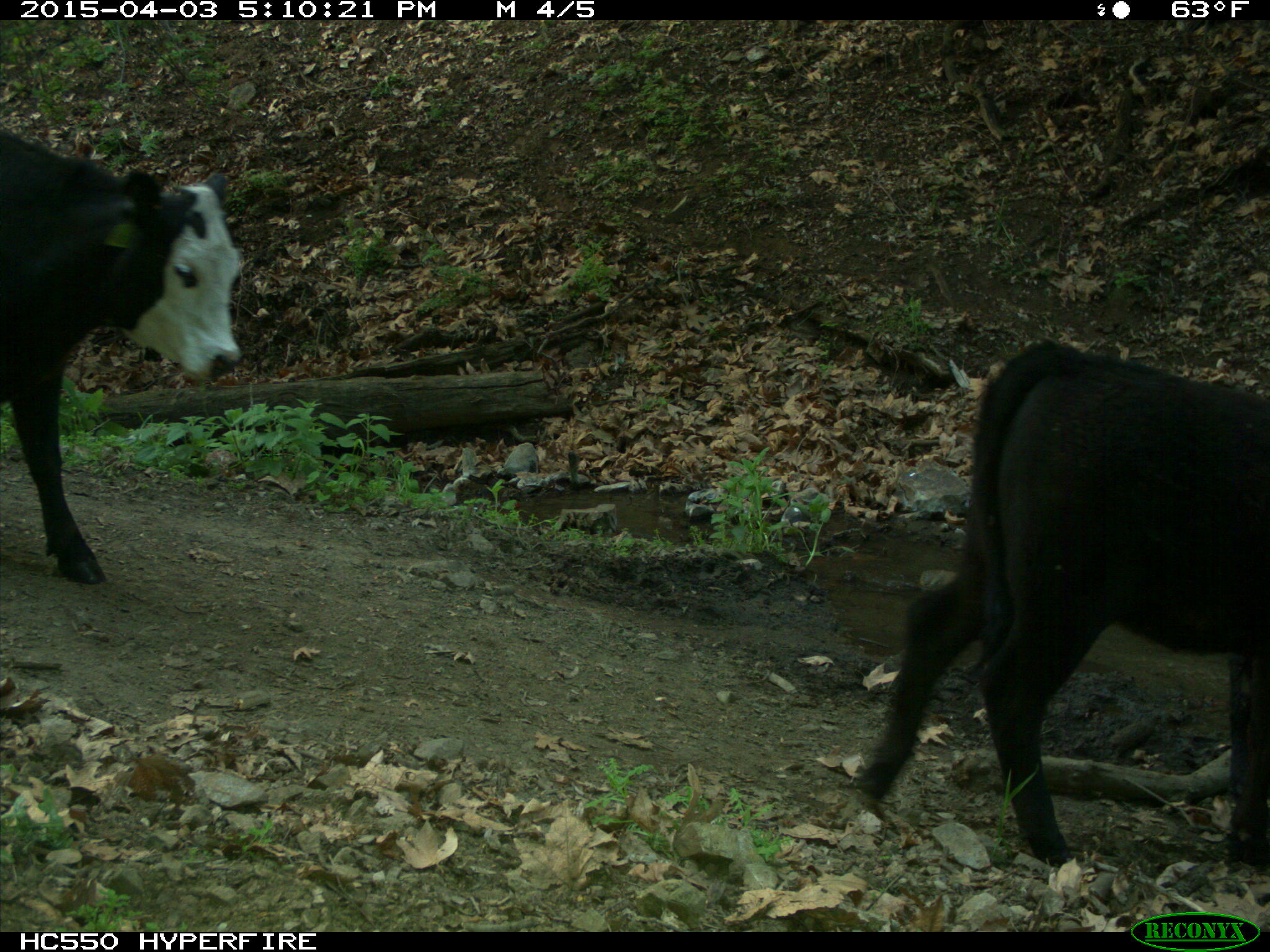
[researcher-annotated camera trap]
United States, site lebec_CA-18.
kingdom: Animalia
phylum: Chordata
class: Mammalia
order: Artiodactyla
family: Bovidae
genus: Bos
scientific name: Bos taurus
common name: domestic cow